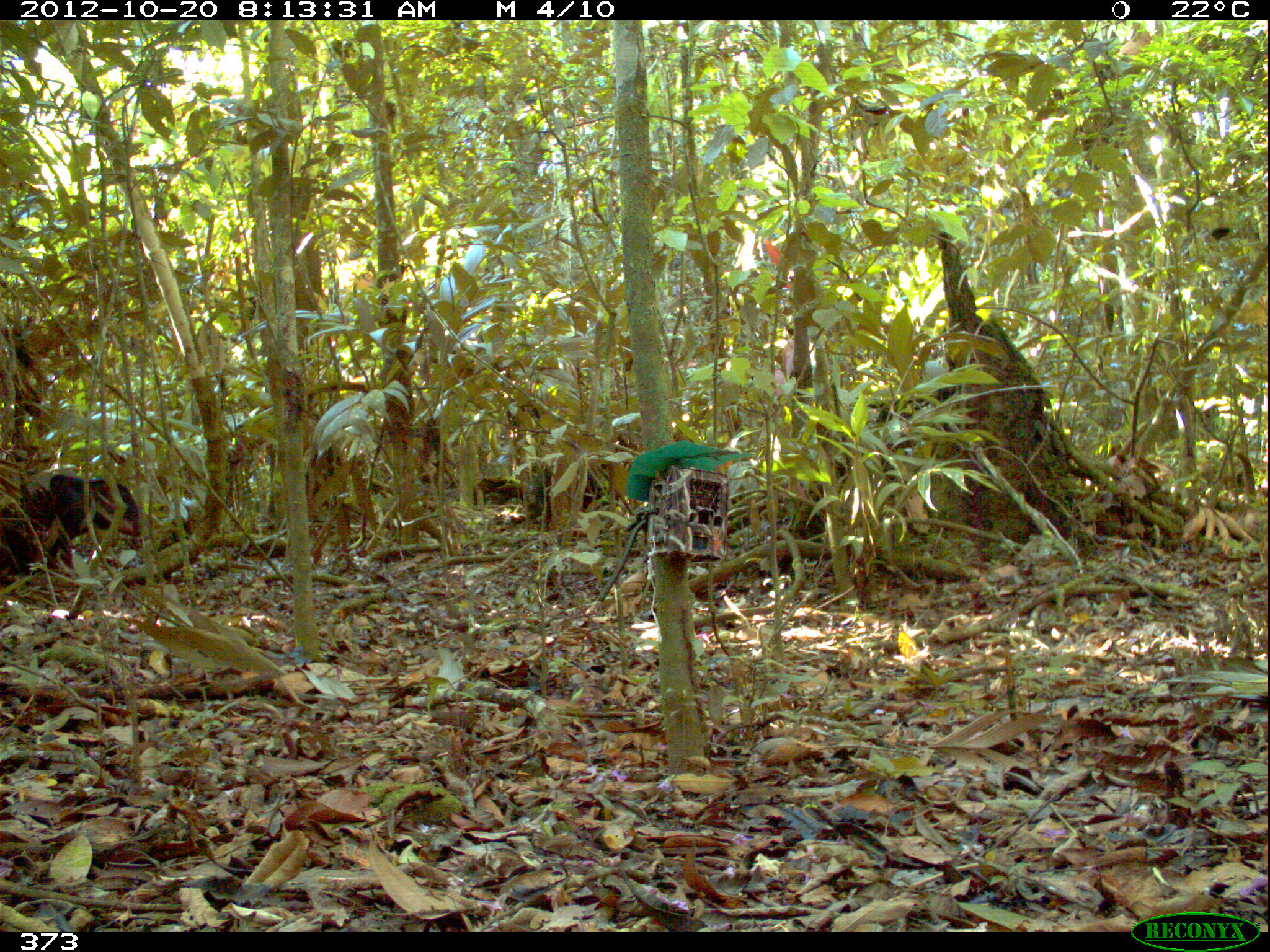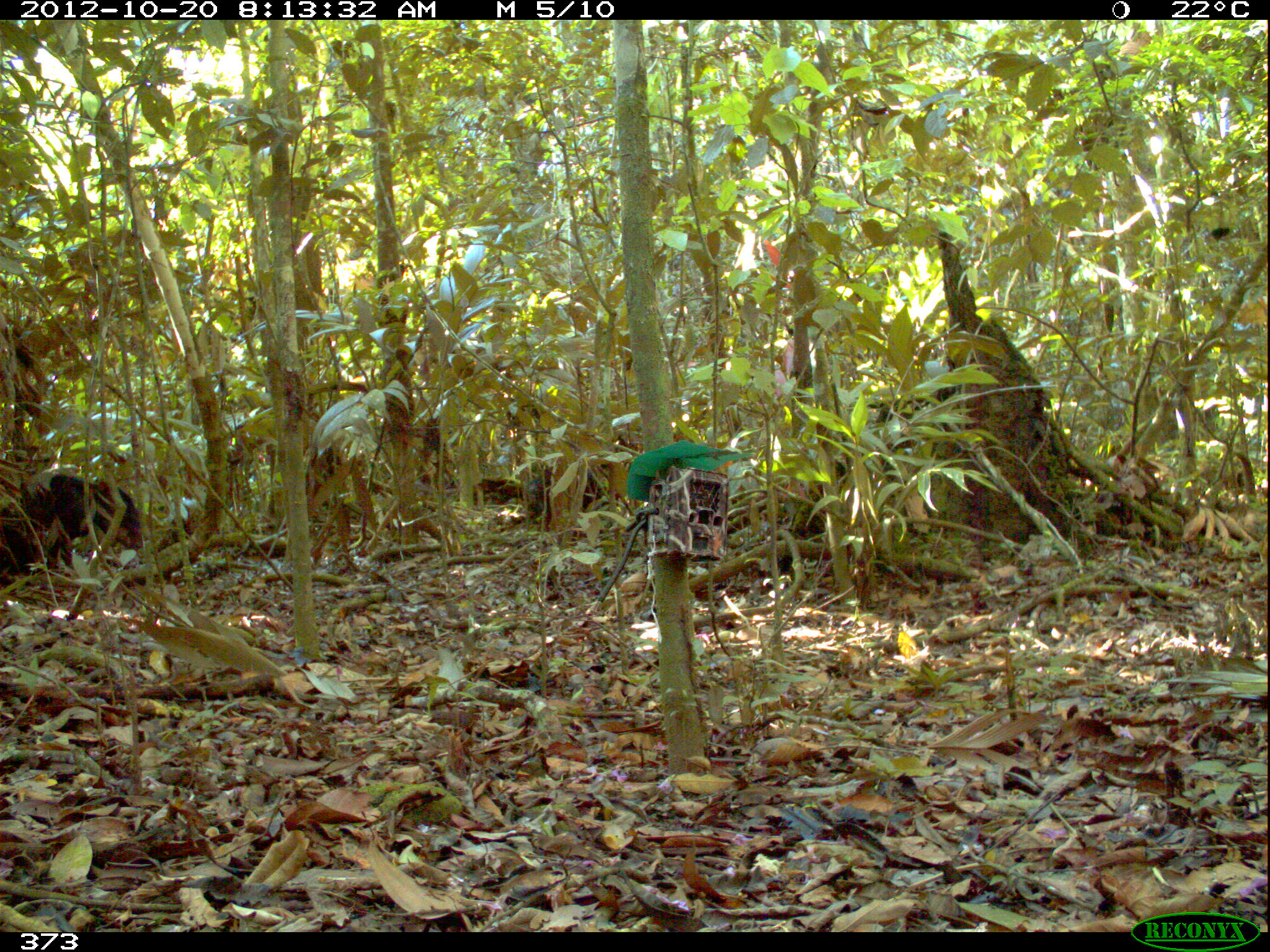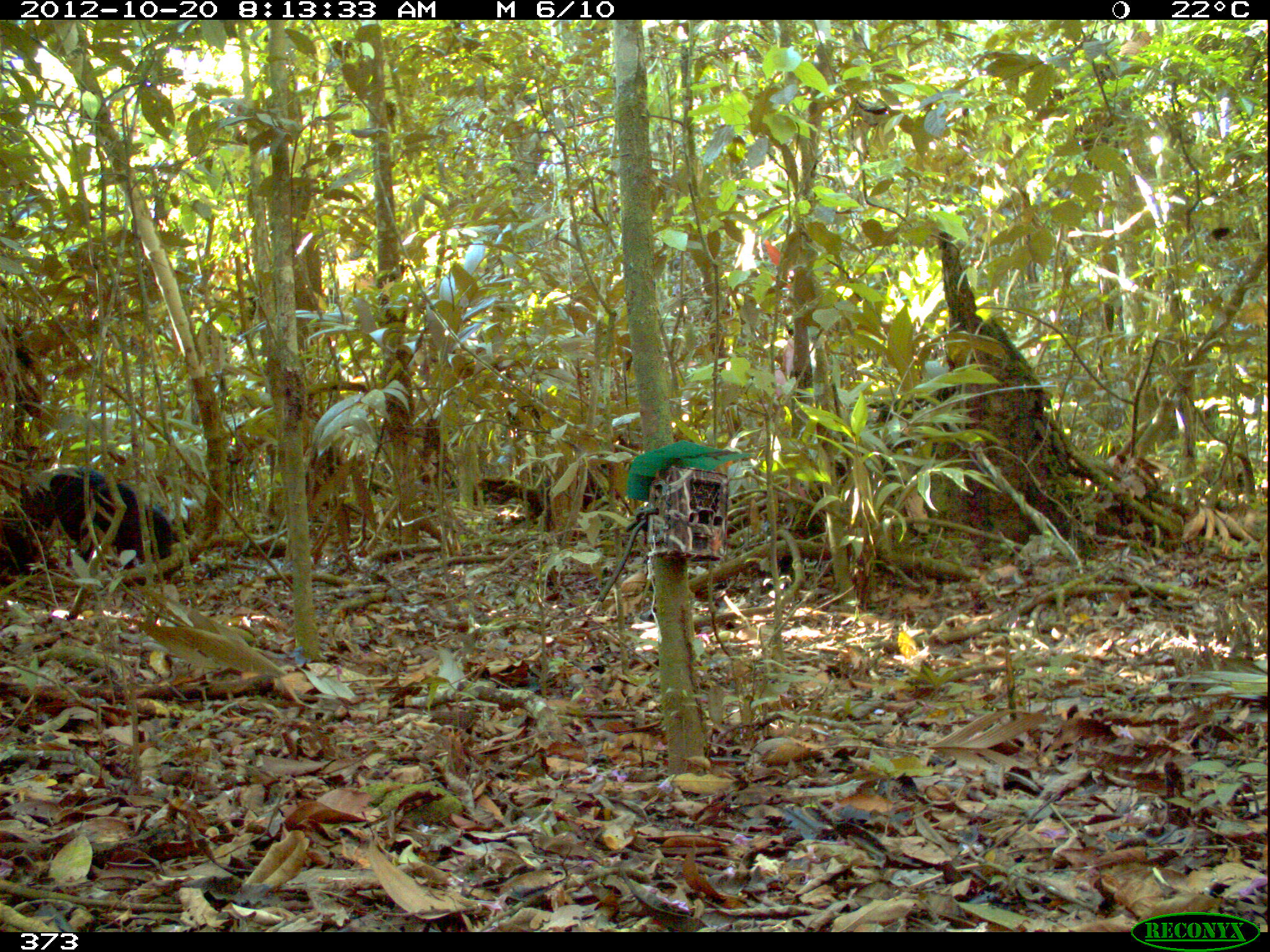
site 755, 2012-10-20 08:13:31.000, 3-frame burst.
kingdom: Animalia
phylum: Chordata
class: Mammalia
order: Artiodactyla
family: Tayassuidae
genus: Tayassu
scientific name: Tayassu pecari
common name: white-lipped peccary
Tayassu pecari (white-lipped peccary).